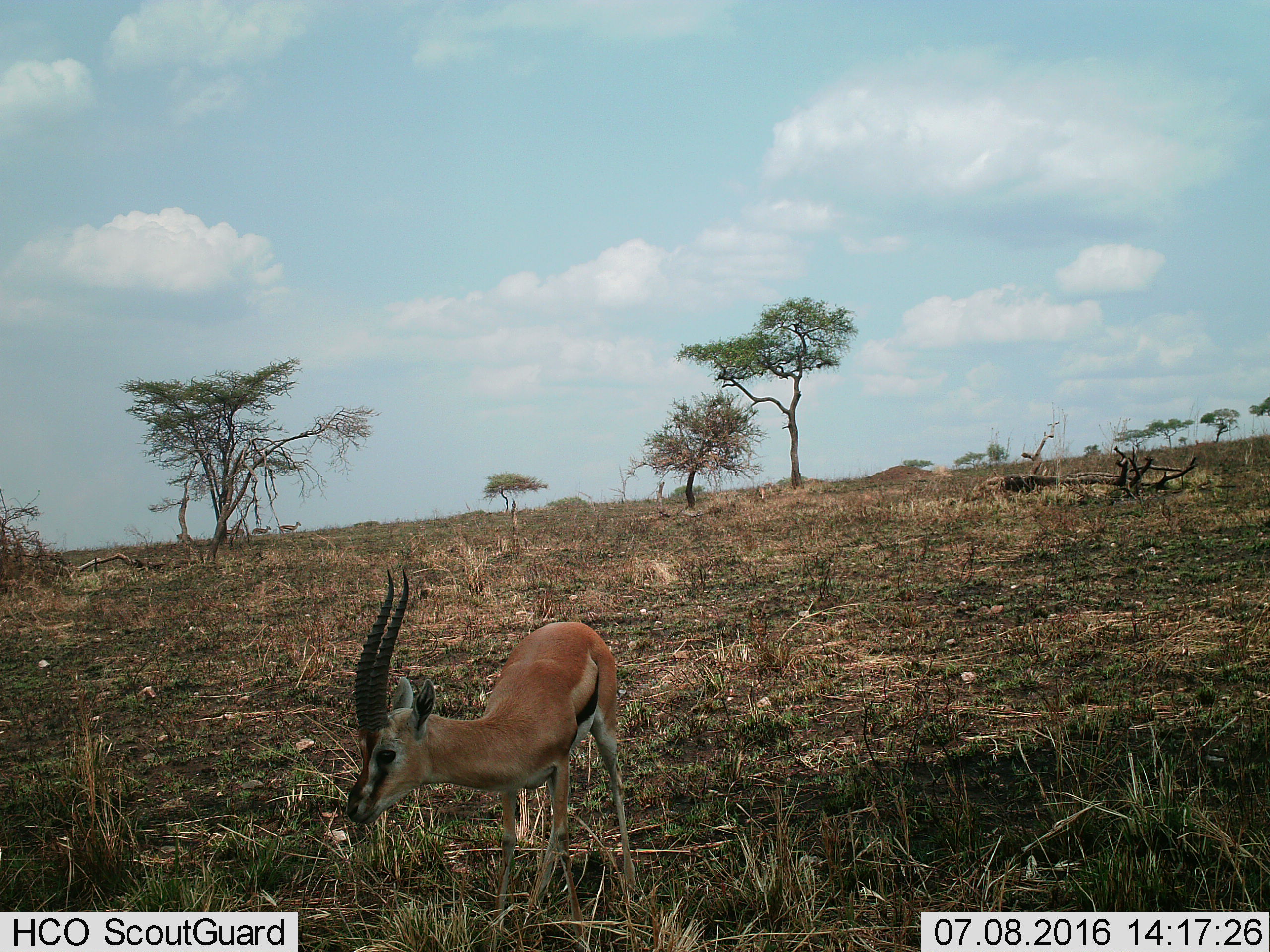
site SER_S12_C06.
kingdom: Animalia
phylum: Chordata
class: Mammalia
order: Artiodactyla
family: Bovidae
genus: Eudorcas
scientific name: Eudorcas thomsonii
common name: thomson's gazelle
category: gazellethomsons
Gazellethomsons (thomson's gazelle) (Eudorcas thomsonii), count 4. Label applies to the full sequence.